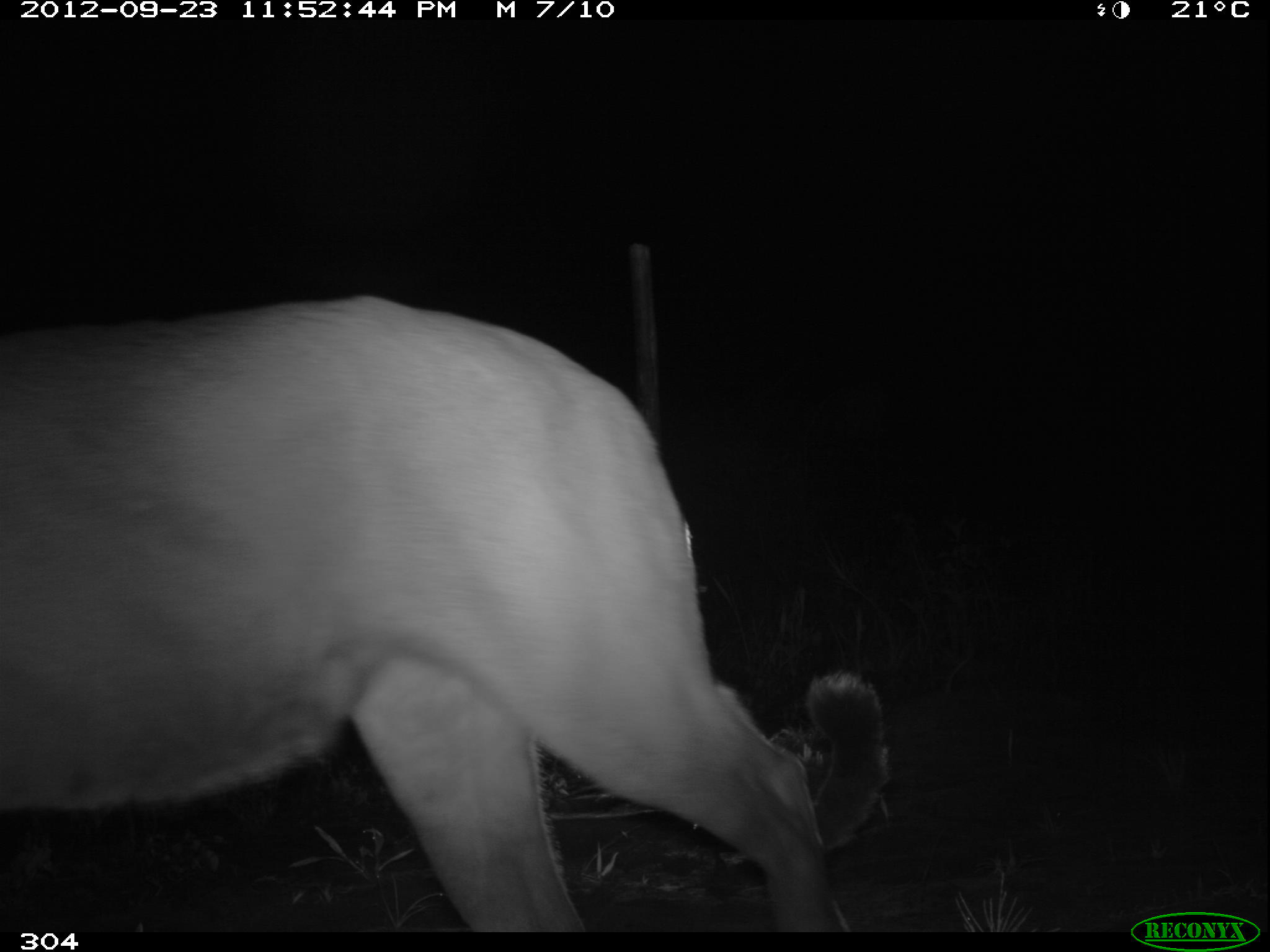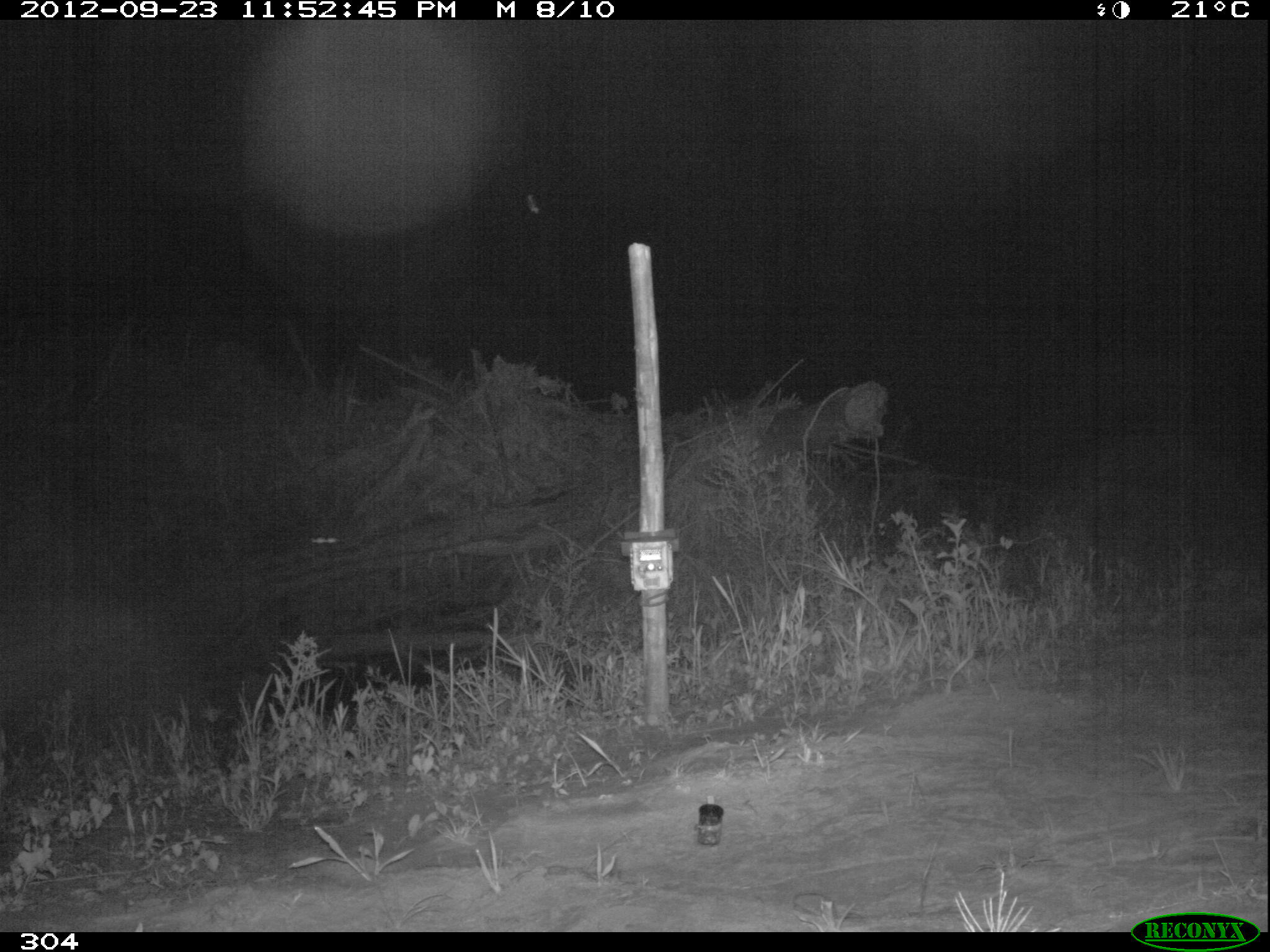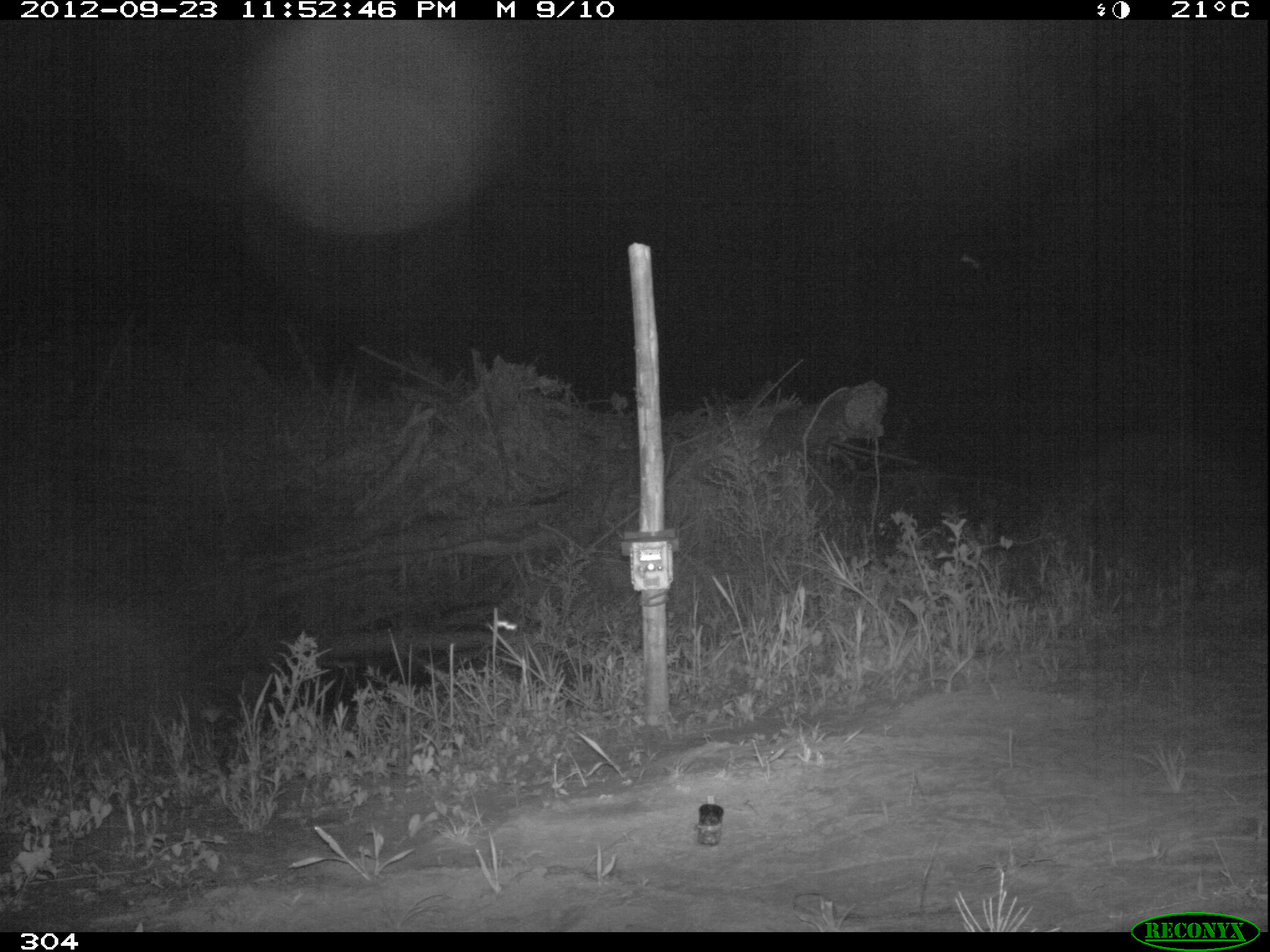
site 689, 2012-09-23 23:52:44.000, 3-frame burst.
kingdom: Animalia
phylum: Chordata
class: Mammalia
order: Carnivora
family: Felidae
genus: Puma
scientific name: Puma concolor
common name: mountain lion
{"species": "Puma concolor (mountain lion)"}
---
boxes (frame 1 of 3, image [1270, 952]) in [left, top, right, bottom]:
puma concolor: [0, 286, 897, 934]